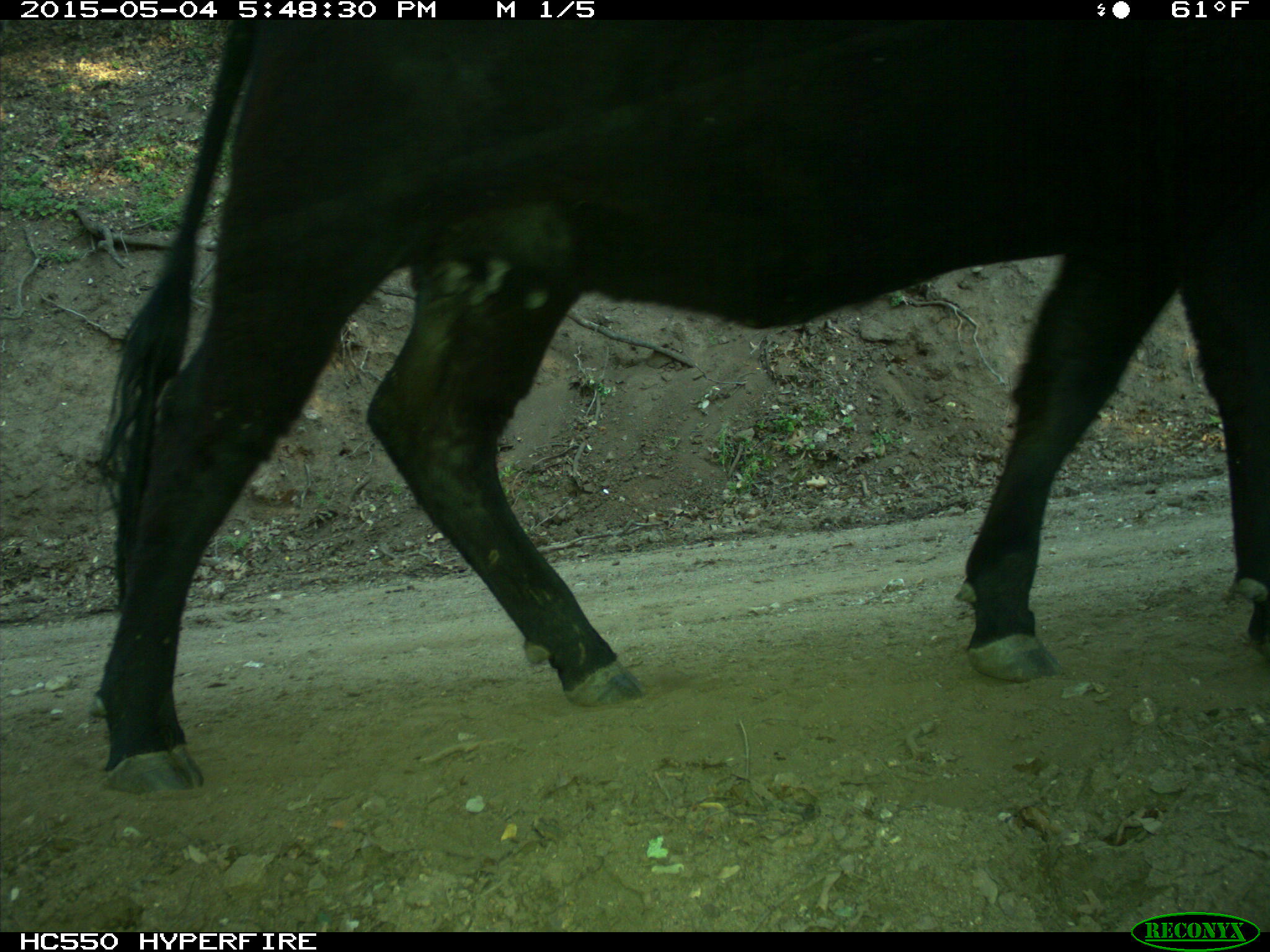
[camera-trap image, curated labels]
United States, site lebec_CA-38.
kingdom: Animalia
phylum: Chordata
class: Mammalia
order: Artiodactyla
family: Bovidae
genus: Bos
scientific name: Bos taurus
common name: domestic cow